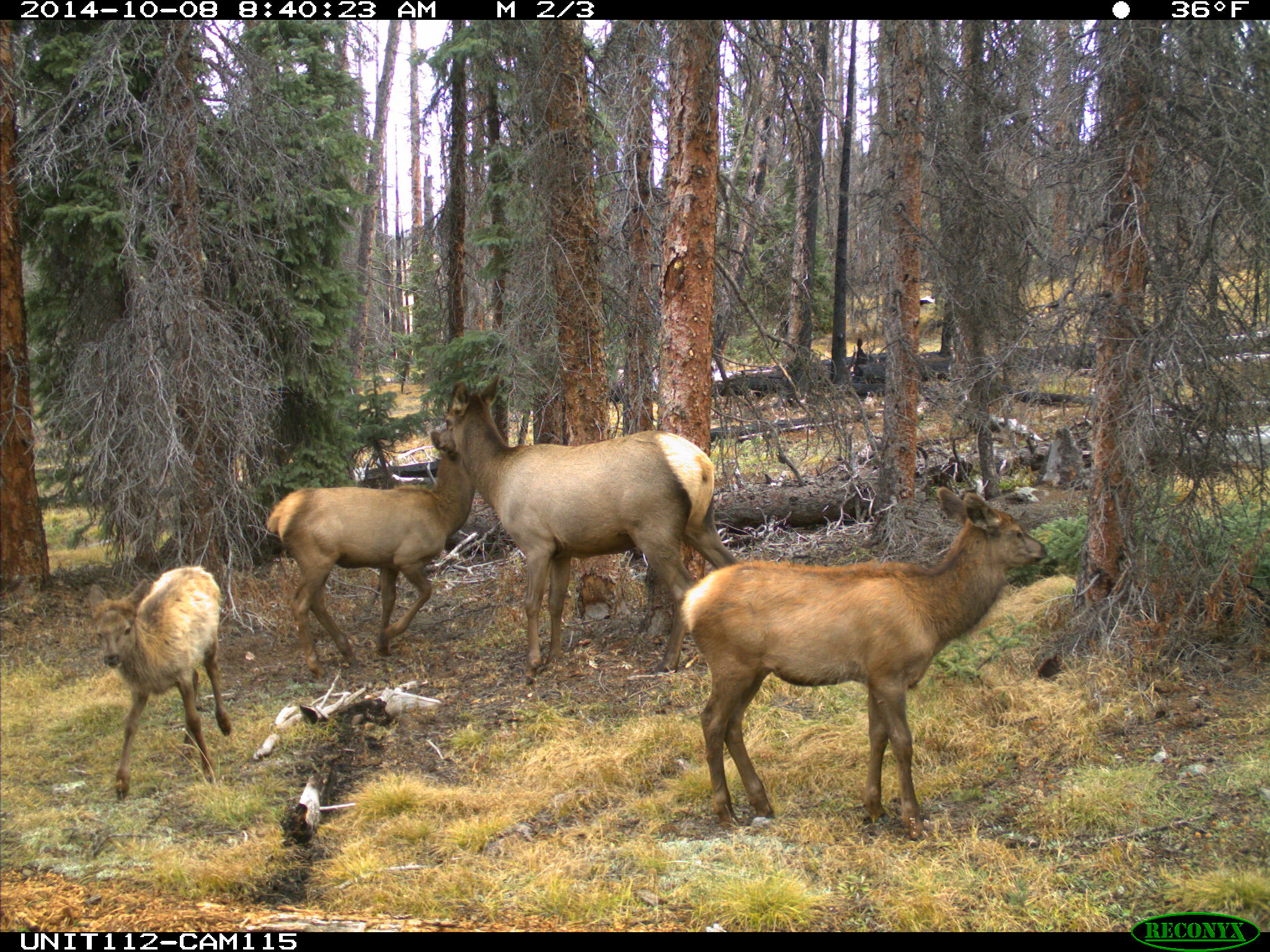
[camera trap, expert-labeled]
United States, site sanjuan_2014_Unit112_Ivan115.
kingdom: Animalia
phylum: Chordata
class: Mammalia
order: Artiodactyla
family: Cervidae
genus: Cervus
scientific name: Cervus elaphus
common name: red deer